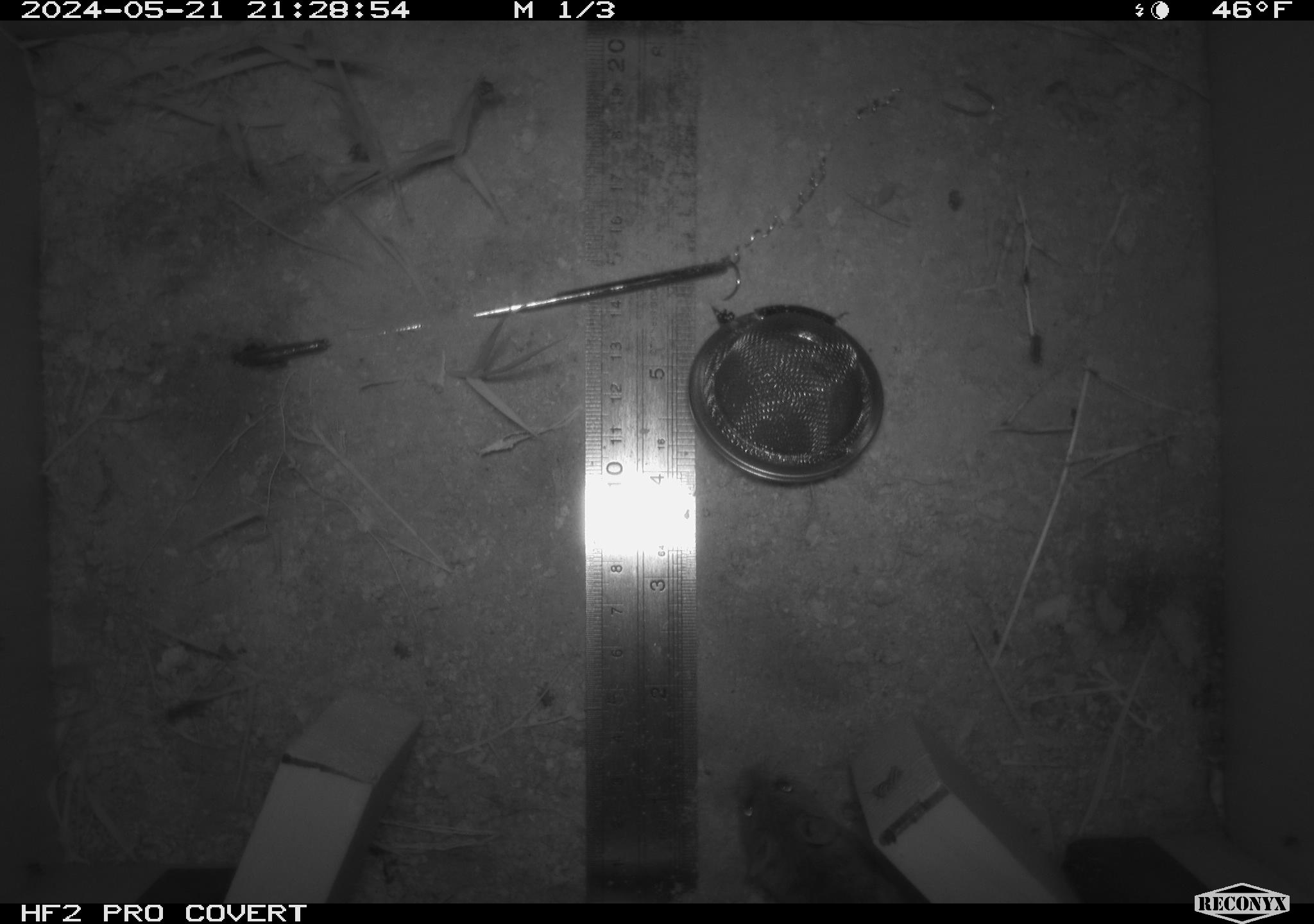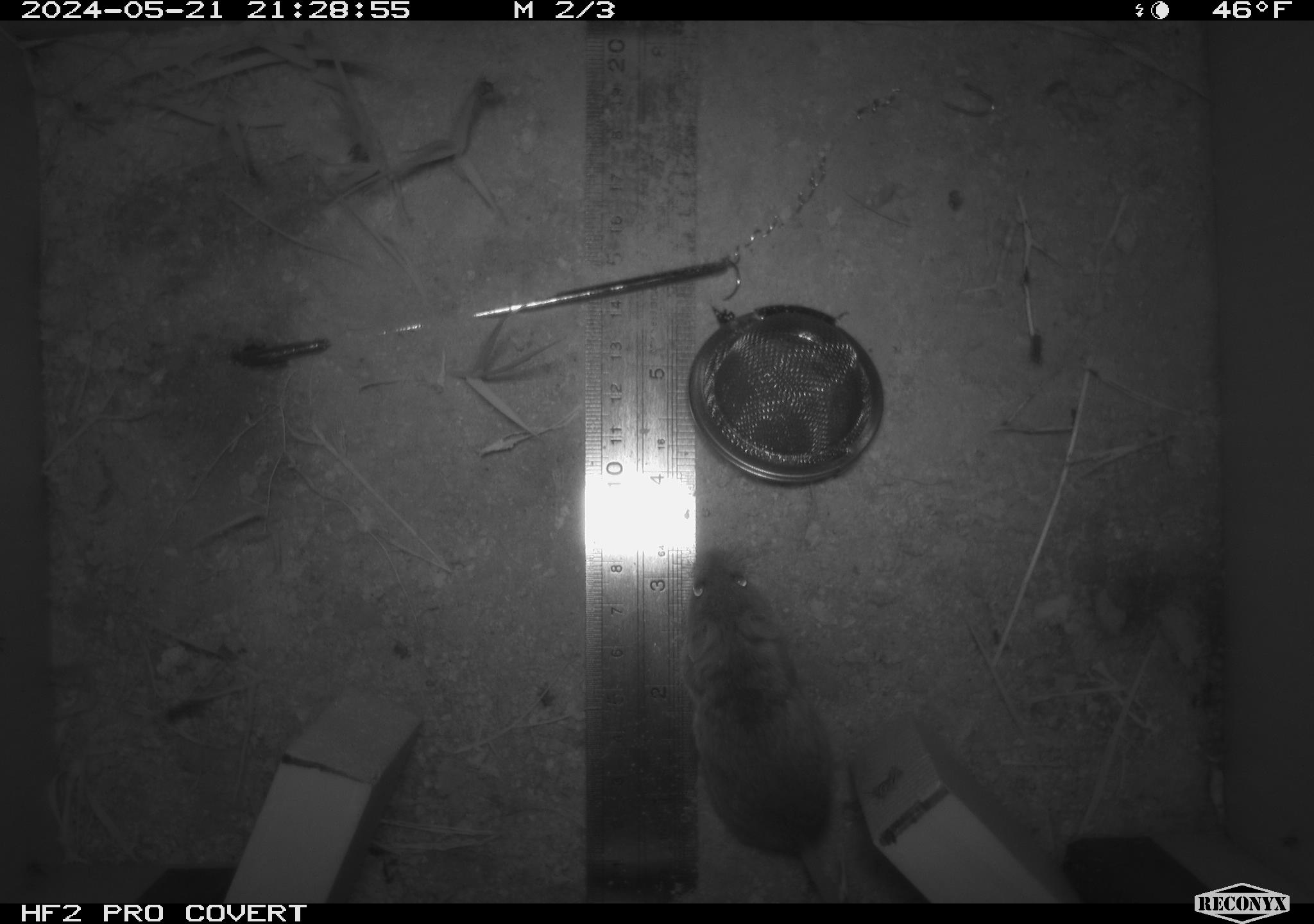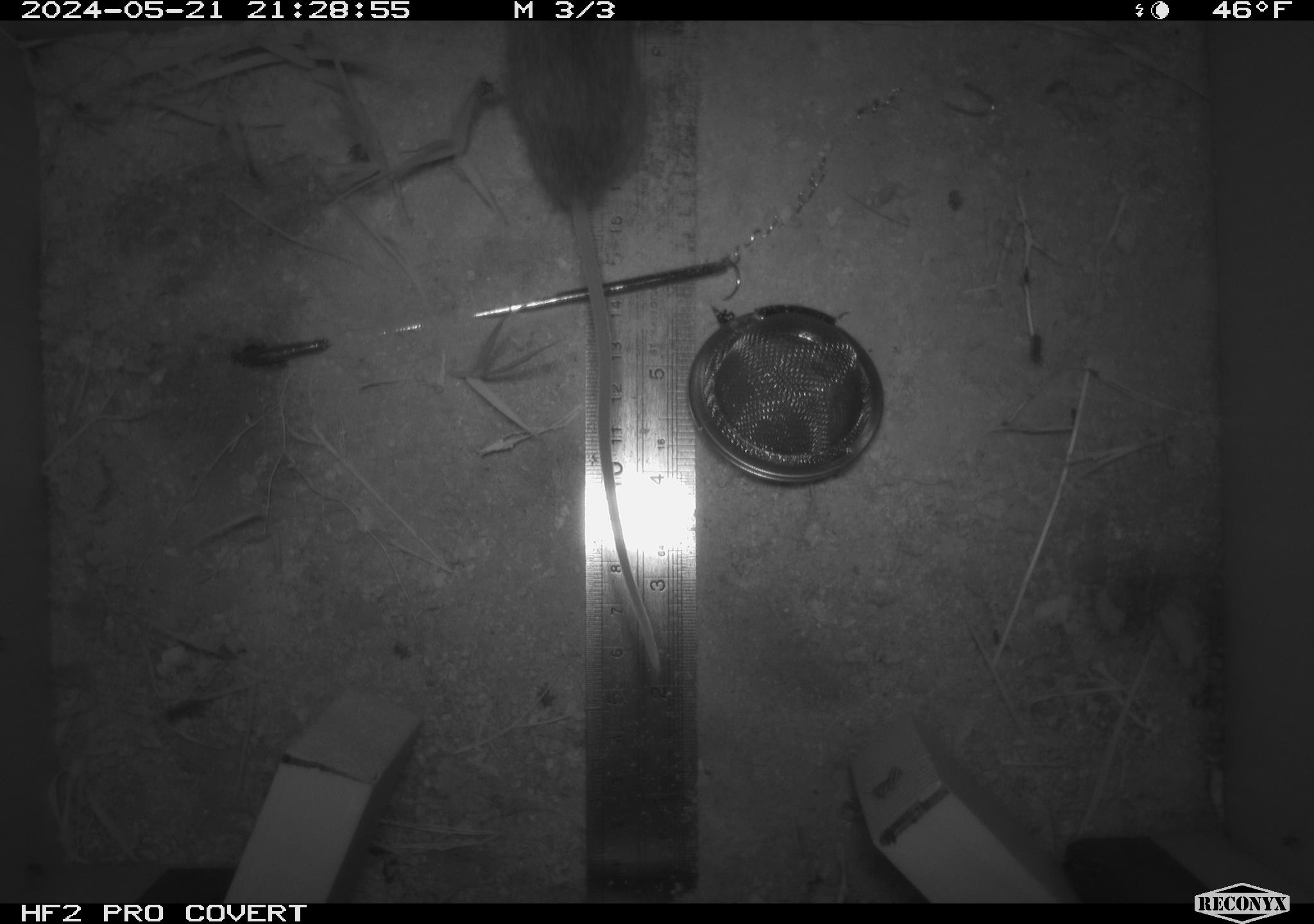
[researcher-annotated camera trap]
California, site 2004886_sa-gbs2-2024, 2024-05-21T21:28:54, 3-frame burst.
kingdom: Animalia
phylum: Chordata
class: Mammalia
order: Rodentia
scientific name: Rodentia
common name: mouse species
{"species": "mouse species (Rodentia)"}